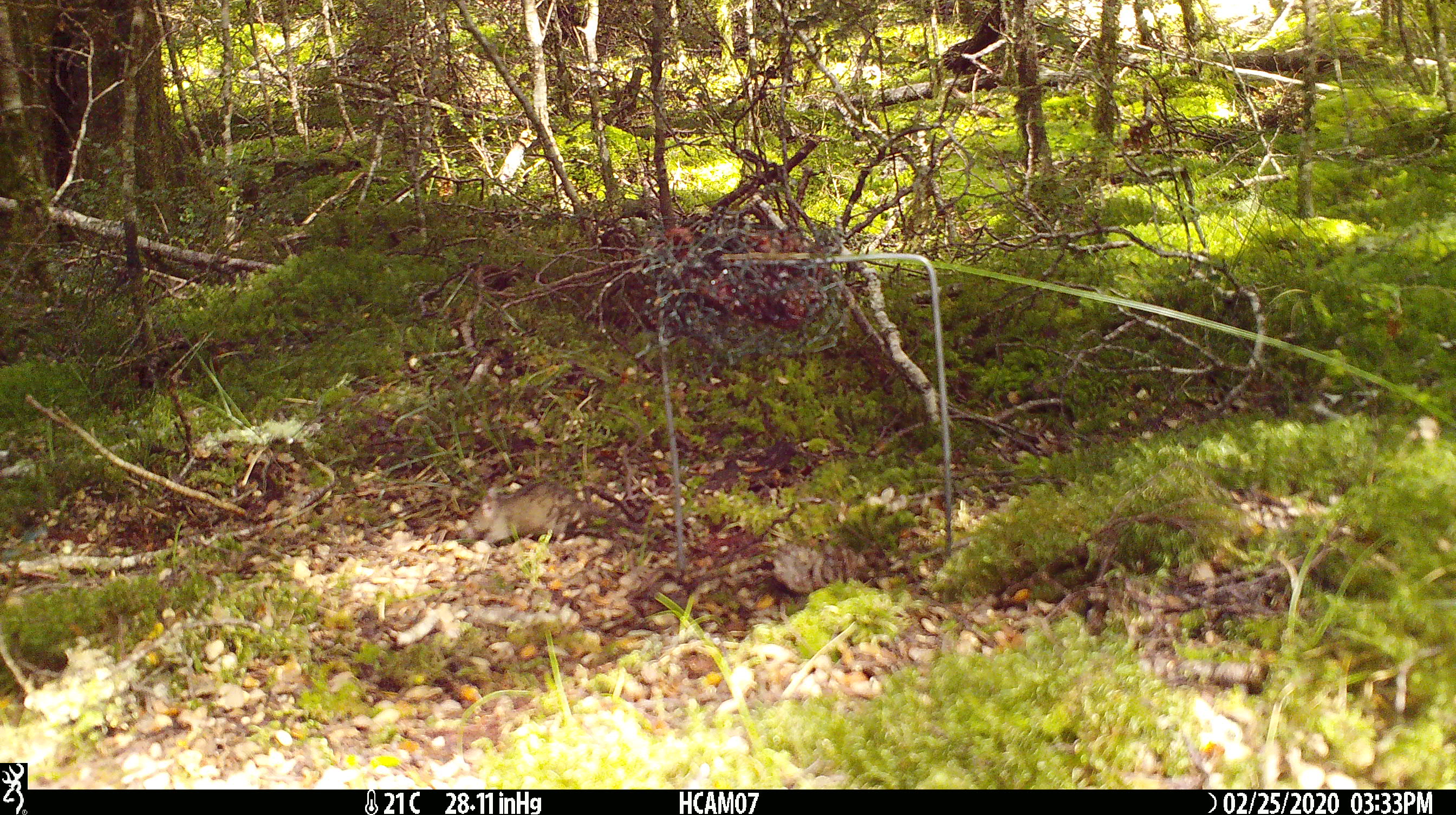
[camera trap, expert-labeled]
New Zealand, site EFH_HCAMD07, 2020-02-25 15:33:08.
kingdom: Animalia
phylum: Chordata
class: Mammalia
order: Rodentia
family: Muridae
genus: Mus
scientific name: Mus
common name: mouse